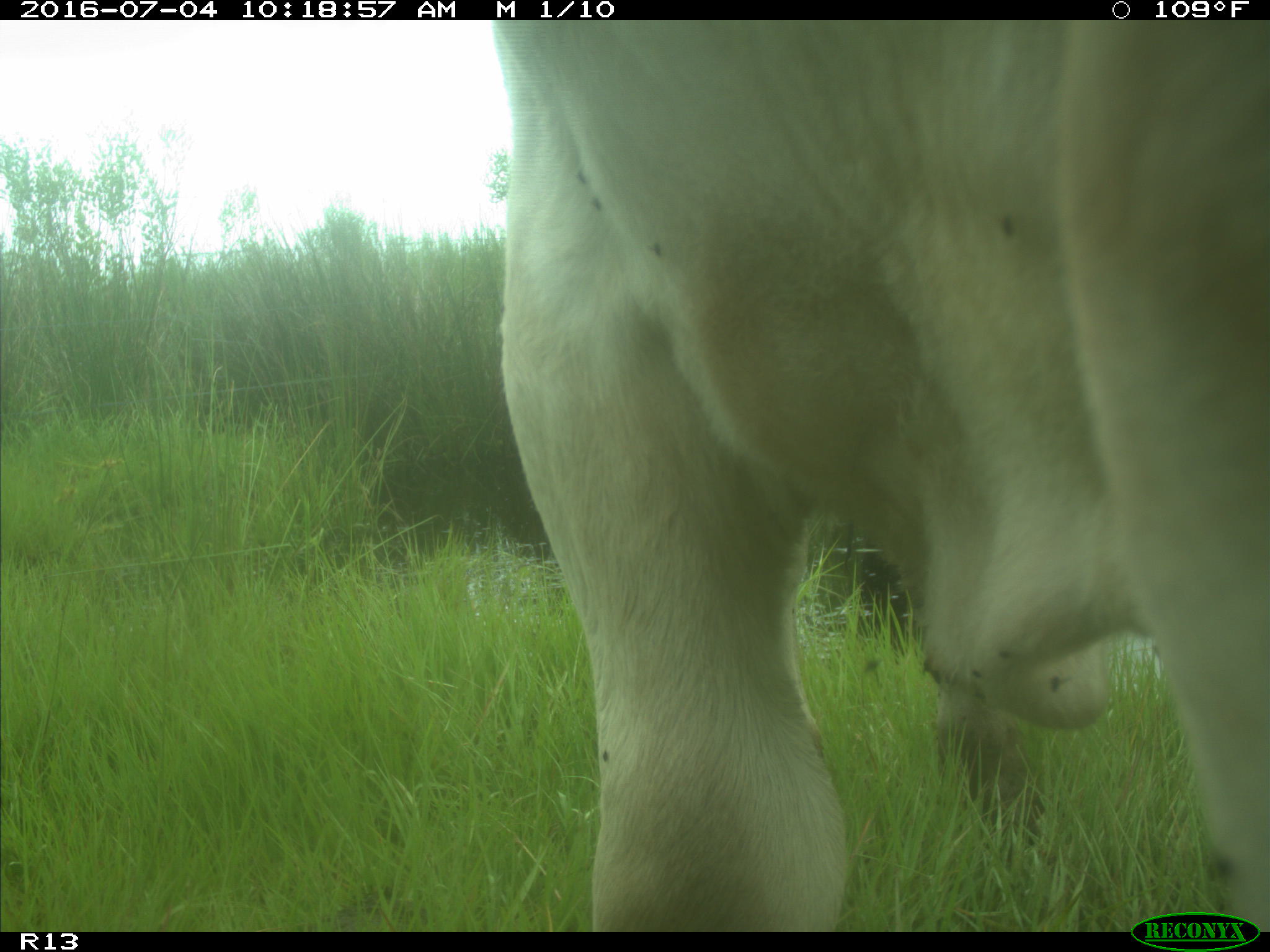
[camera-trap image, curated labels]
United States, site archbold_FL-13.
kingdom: Animalia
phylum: Chordata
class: Mammalia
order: Artiodactyla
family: Bovidae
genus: Bos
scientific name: Bos taurus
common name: domestic cow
Bos taurus (domestic cow).